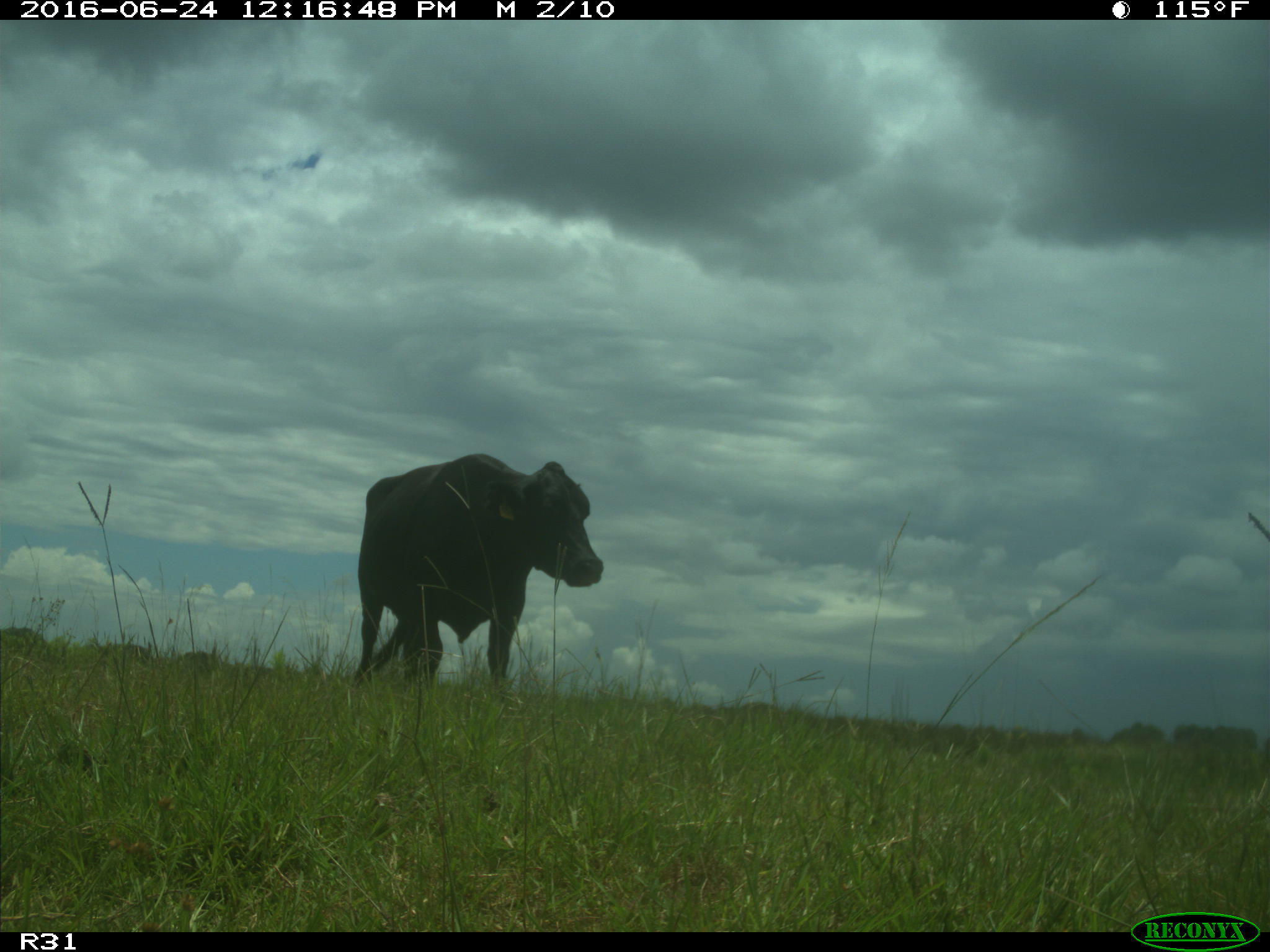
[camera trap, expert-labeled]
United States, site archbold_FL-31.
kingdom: Animalia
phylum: Chordata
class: Mammalia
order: Artiodactyla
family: Bovidae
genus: Bos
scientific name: Bos taurus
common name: domestic cow